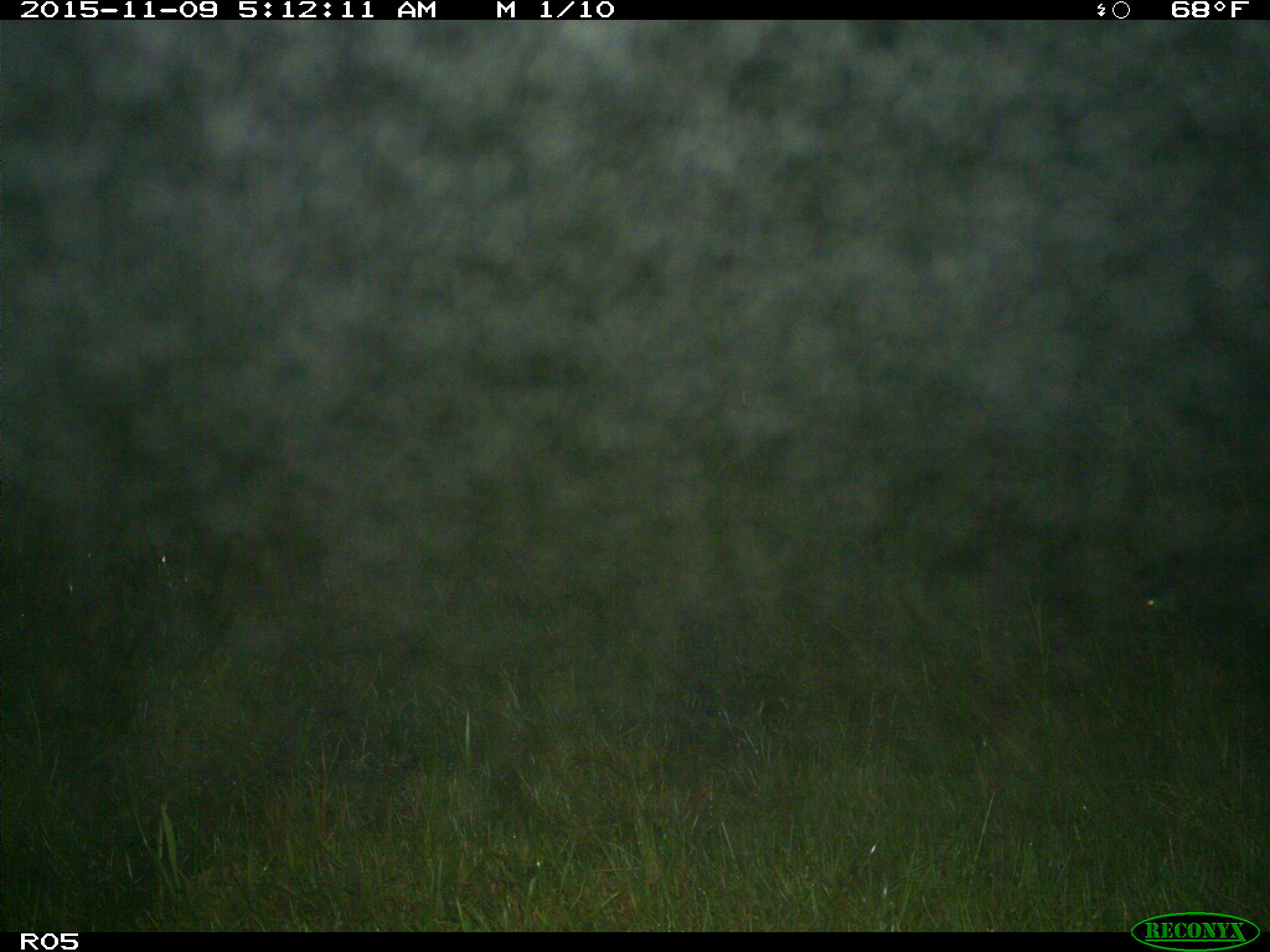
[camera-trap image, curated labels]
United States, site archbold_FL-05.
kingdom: Animalia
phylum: Chordata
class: Mammalia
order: Artiodactyla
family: Suidae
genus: Sus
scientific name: Sus scrofa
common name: wild boar